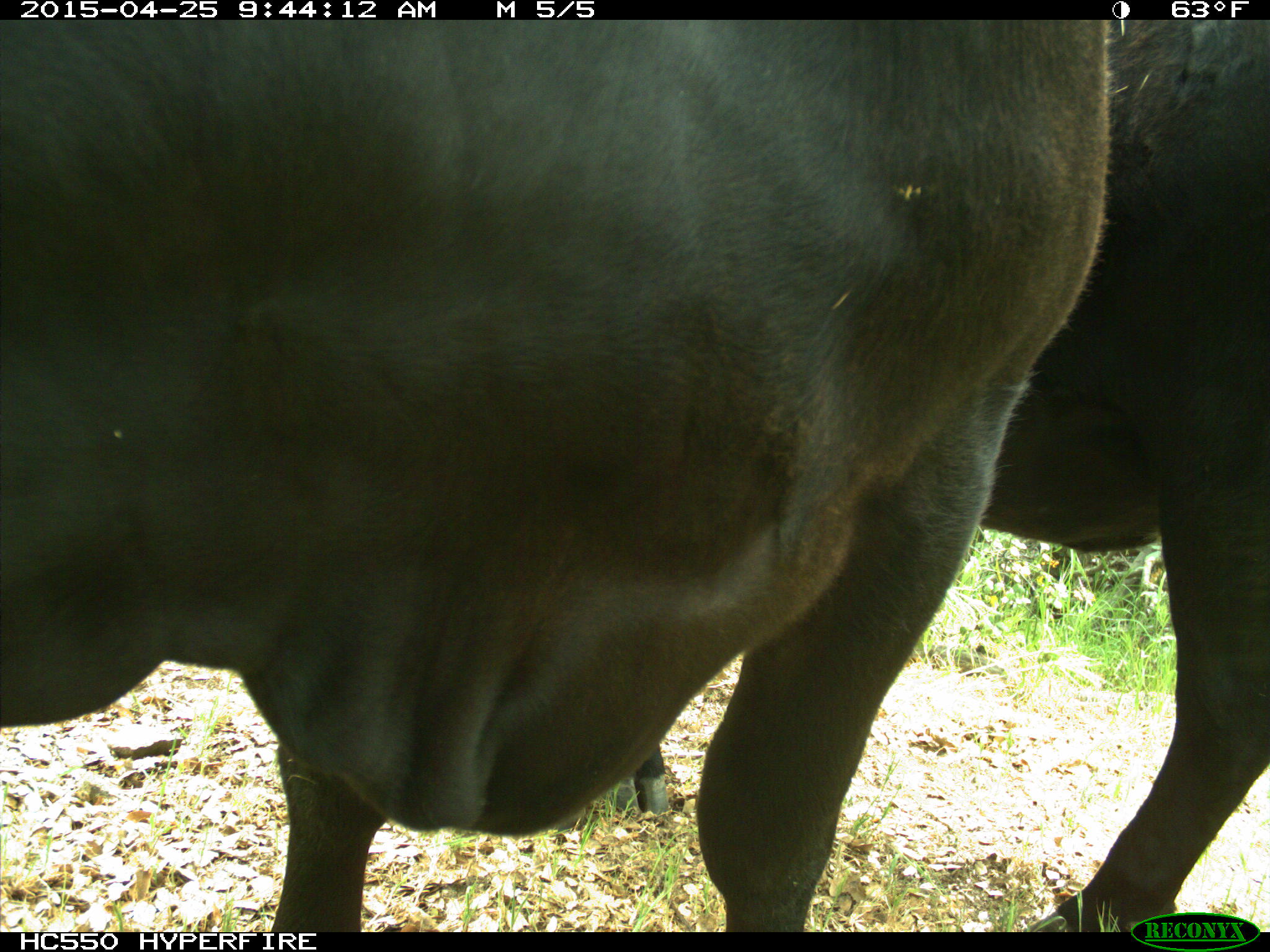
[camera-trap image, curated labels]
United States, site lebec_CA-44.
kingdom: Animalia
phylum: Chordata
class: Mammalia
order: Artiodactyla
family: Suidae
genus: Sus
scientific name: Sus scrofa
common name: wild boar